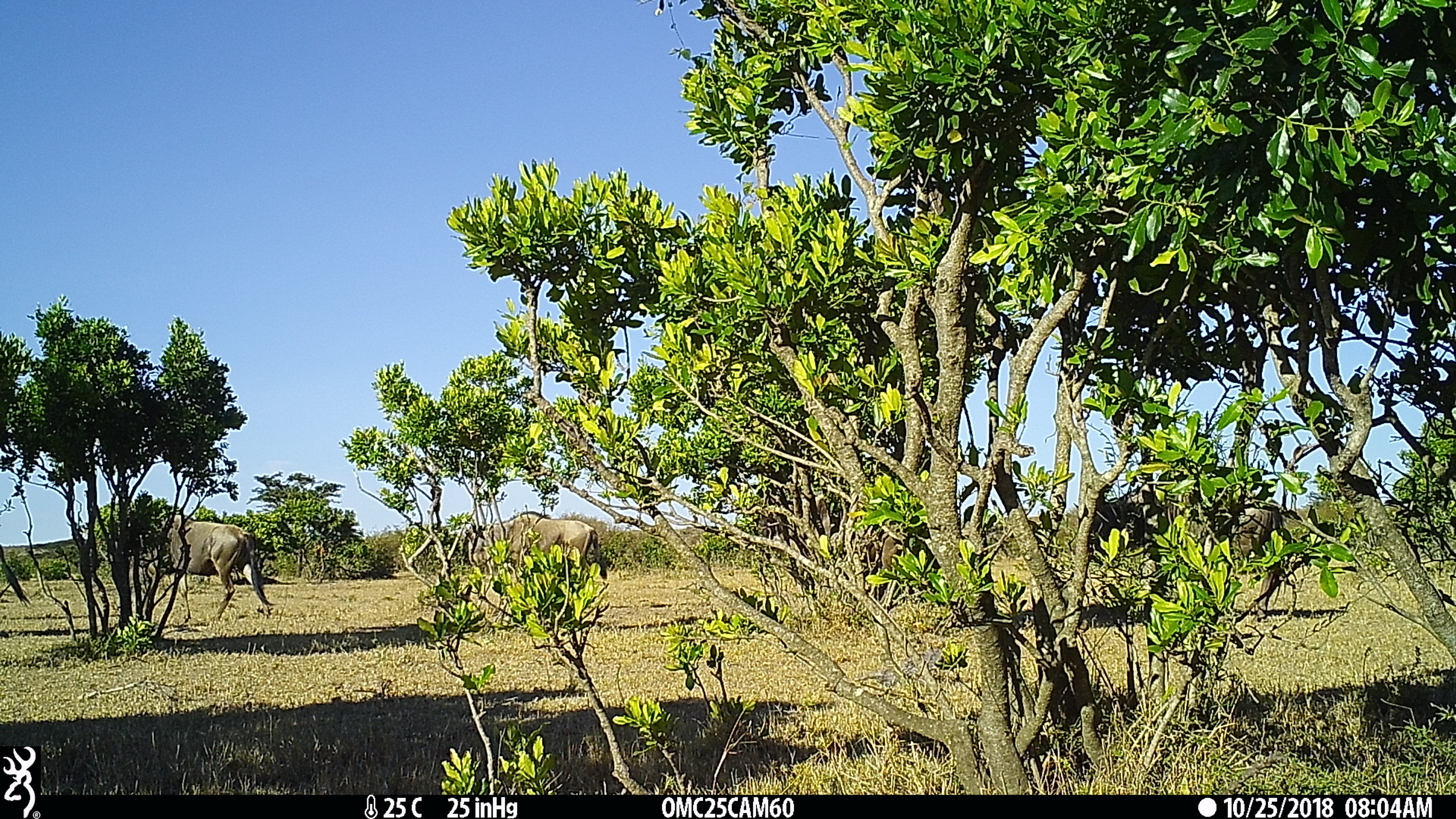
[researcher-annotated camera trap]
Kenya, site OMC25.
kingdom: Animalia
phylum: Chordata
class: Mammalia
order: Artiodactyla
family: Bovidae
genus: Connochaetes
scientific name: Connochaetes taurinus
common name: blue wildebeest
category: wildebeest